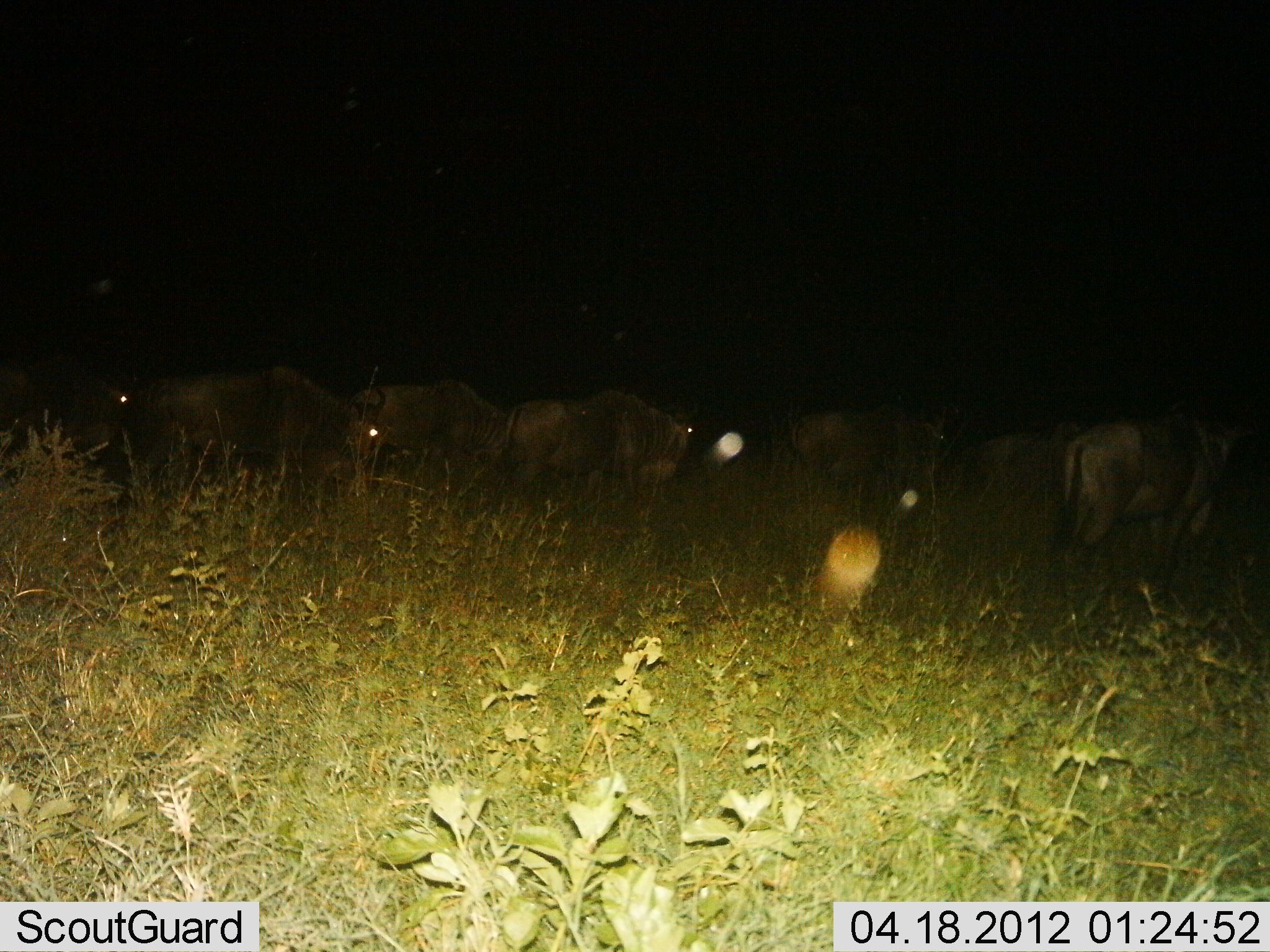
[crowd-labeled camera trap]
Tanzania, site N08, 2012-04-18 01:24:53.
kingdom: Animalia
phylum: Chordata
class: Mammalia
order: Artiodactyla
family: Bovidae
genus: Connochaetes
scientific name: Connochaetes taurinus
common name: blue wildebeest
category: wildebeest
Wildebeest (blue wildebeest) (Connochaetes taurinus), count 7. Behavior (volunteer vote fractions): standing 65%, resting 0%, moving 35%, interacting 0%. Young present (vote fraction): 0%. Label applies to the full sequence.